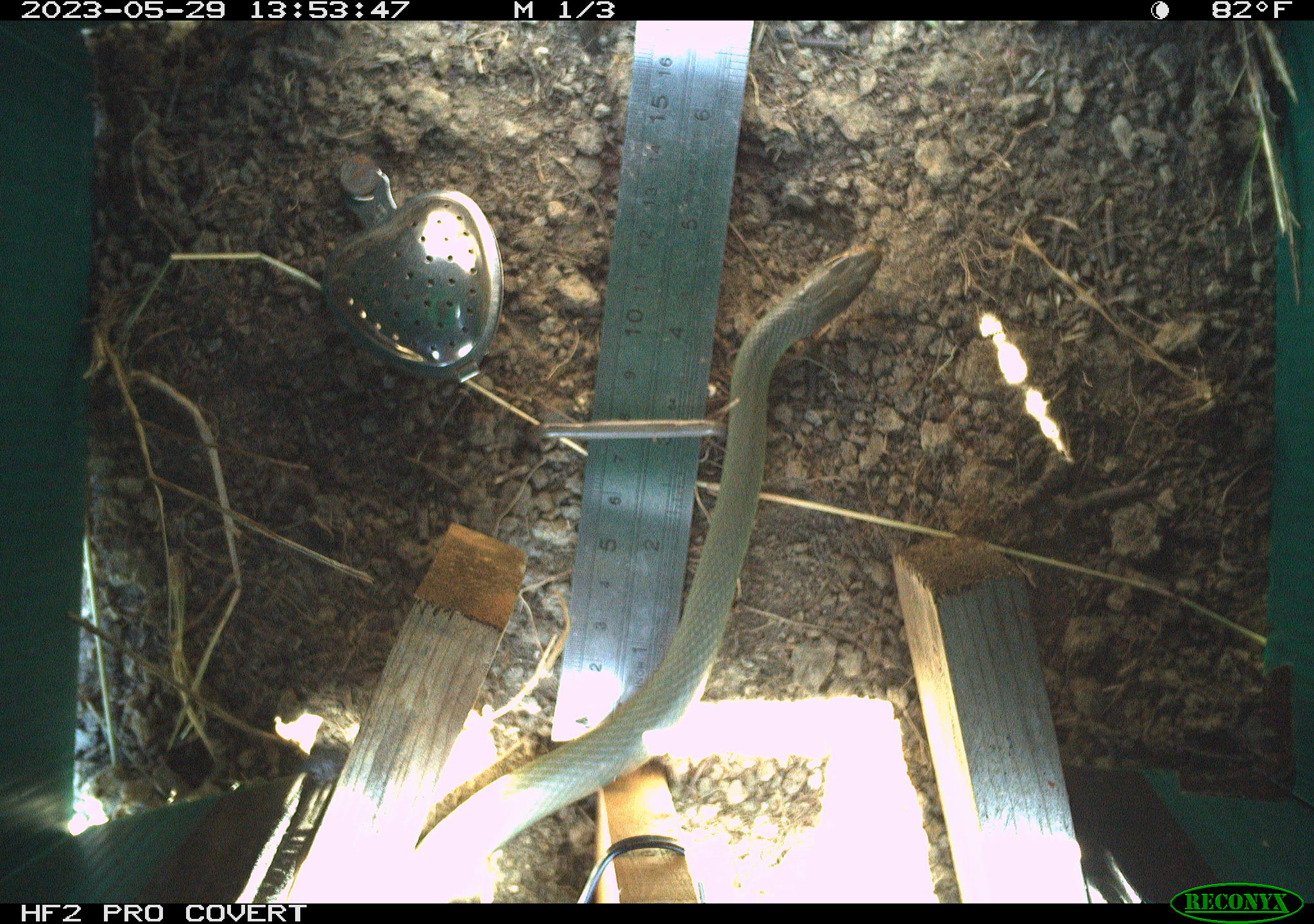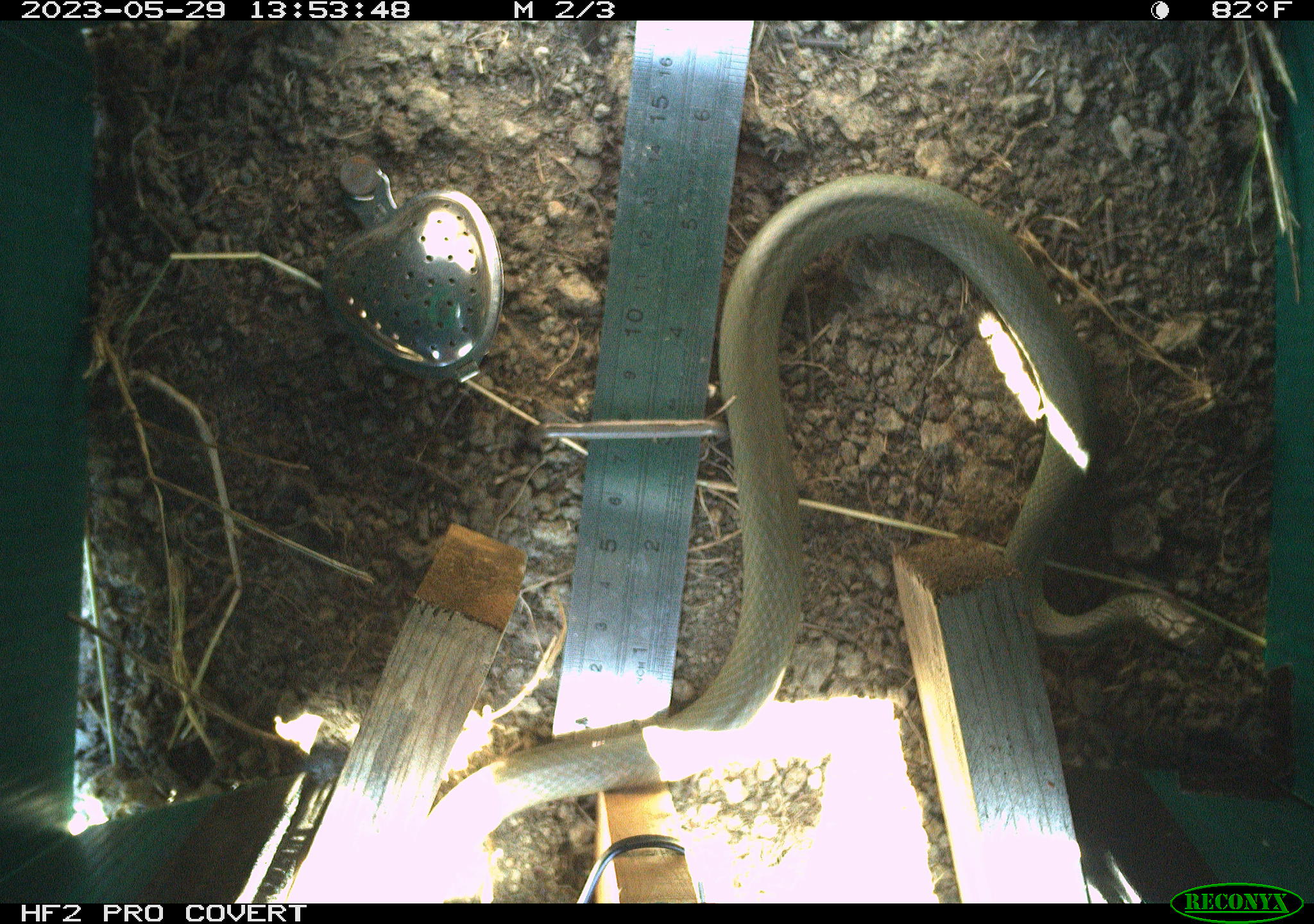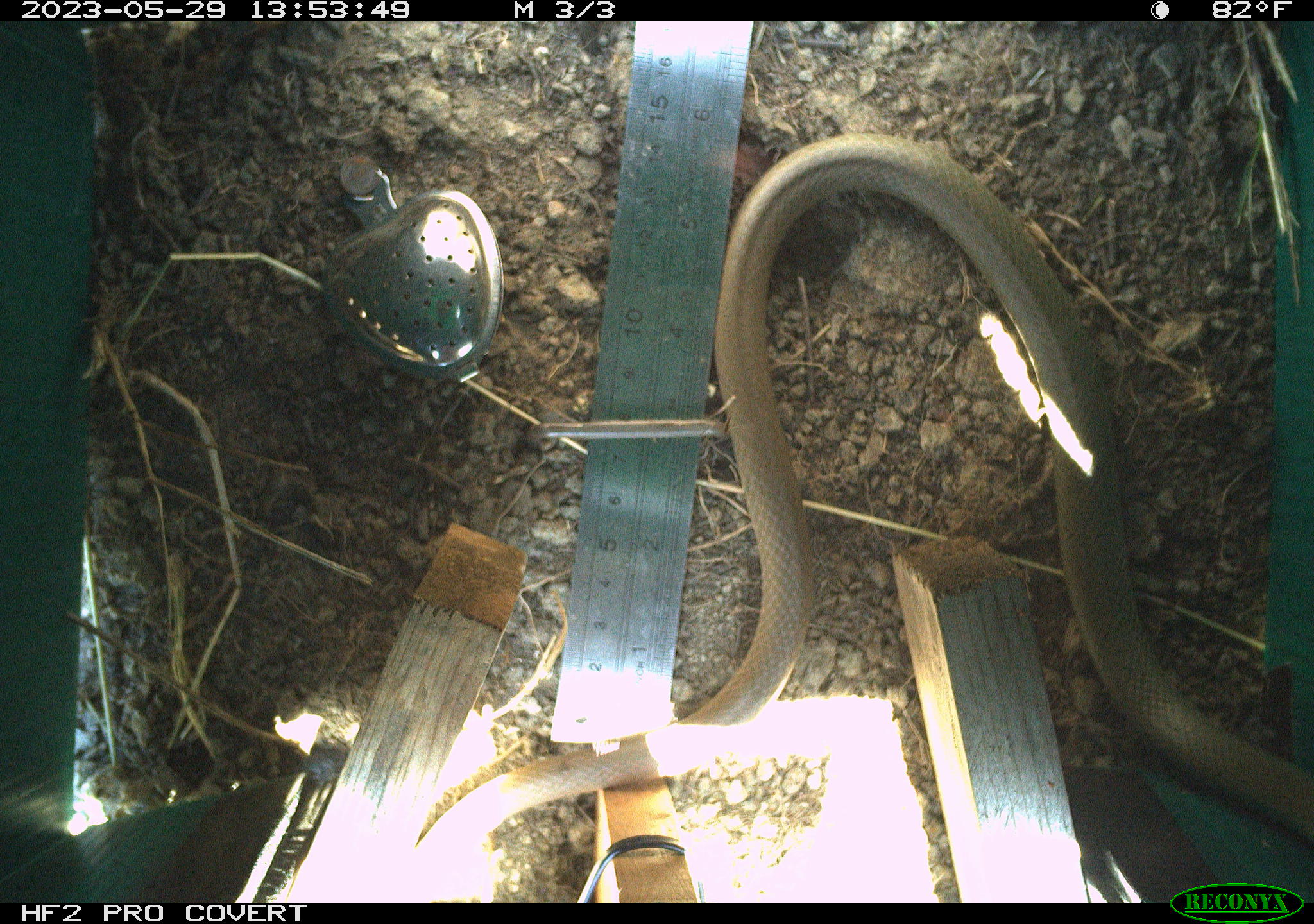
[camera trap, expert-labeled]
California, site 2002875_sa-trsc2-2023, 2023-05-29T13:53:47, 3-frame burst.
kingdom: Animalia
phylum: Chordata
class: Reptilia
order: Squamata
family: Colubridae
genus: Coluber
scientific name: Coluber constrictor mormon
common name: western yellow-bellied racer